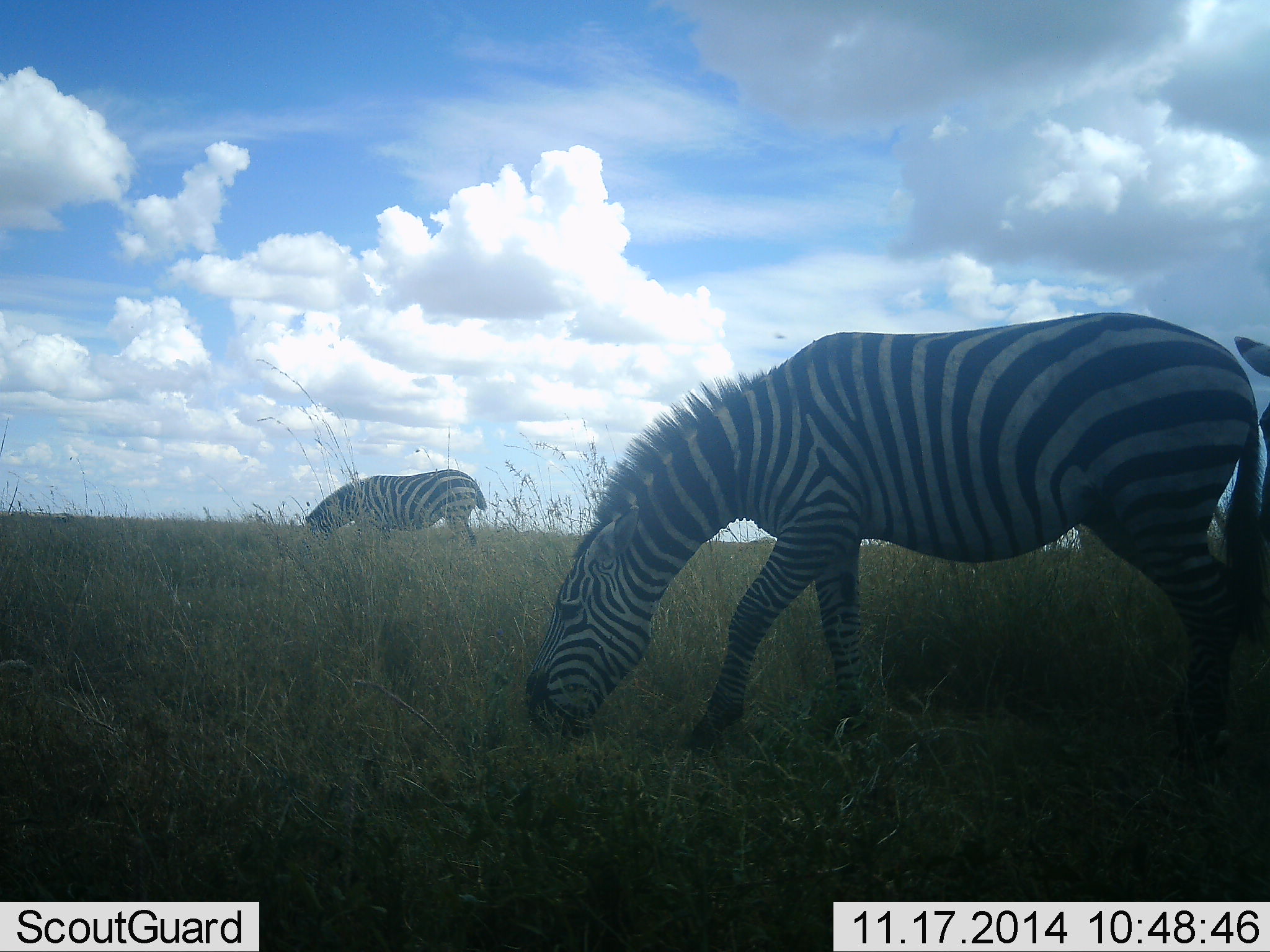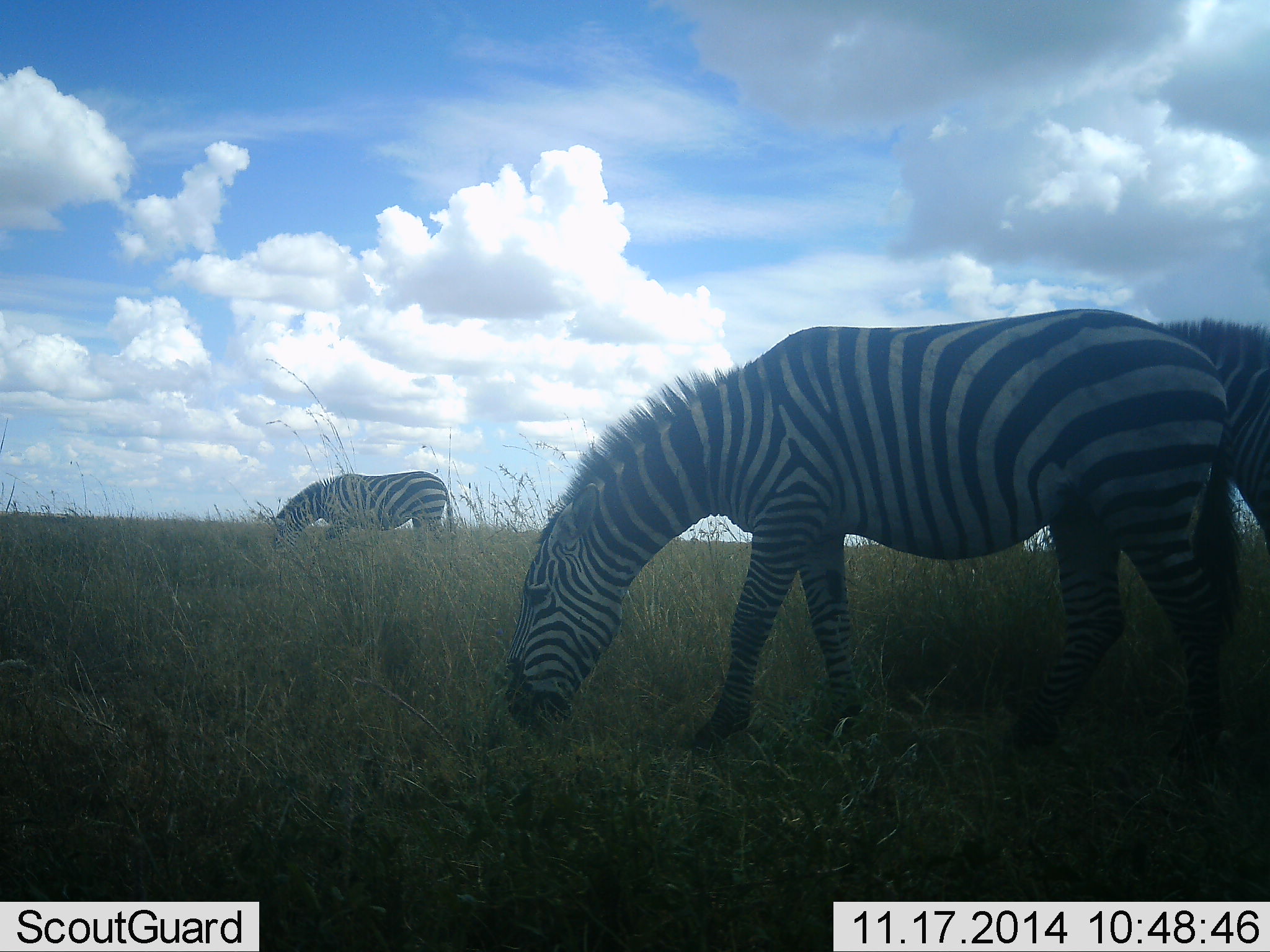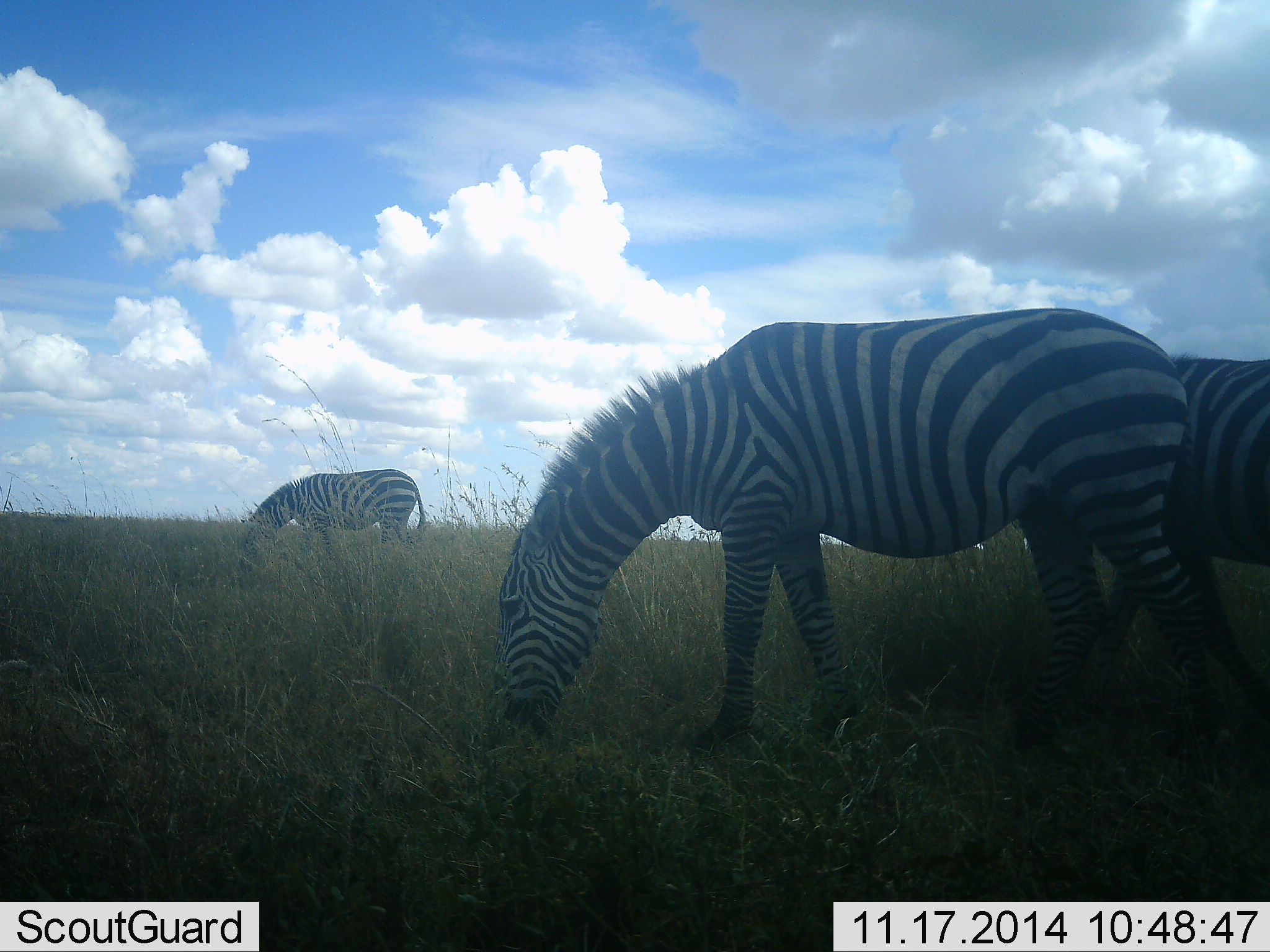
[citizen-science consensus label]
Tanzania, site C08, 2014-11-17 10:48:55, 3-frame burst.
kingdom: Animalia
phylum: Chordata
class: Mammalia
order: Perissodactyla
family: Equidae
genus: Equus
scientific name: Equus quagga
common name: plains zebra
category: zebra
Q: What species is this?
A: Zebra (plains zebra) (Equus quagga).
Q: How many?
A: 3.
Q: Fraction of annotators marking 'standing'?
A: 30%.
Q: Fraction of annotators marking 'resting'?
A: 0%.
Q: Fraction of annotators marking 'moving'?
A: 10%.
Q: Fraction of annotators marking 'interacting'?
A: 0%.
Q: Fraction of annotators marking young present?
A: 0%.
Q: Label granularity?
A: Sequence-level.